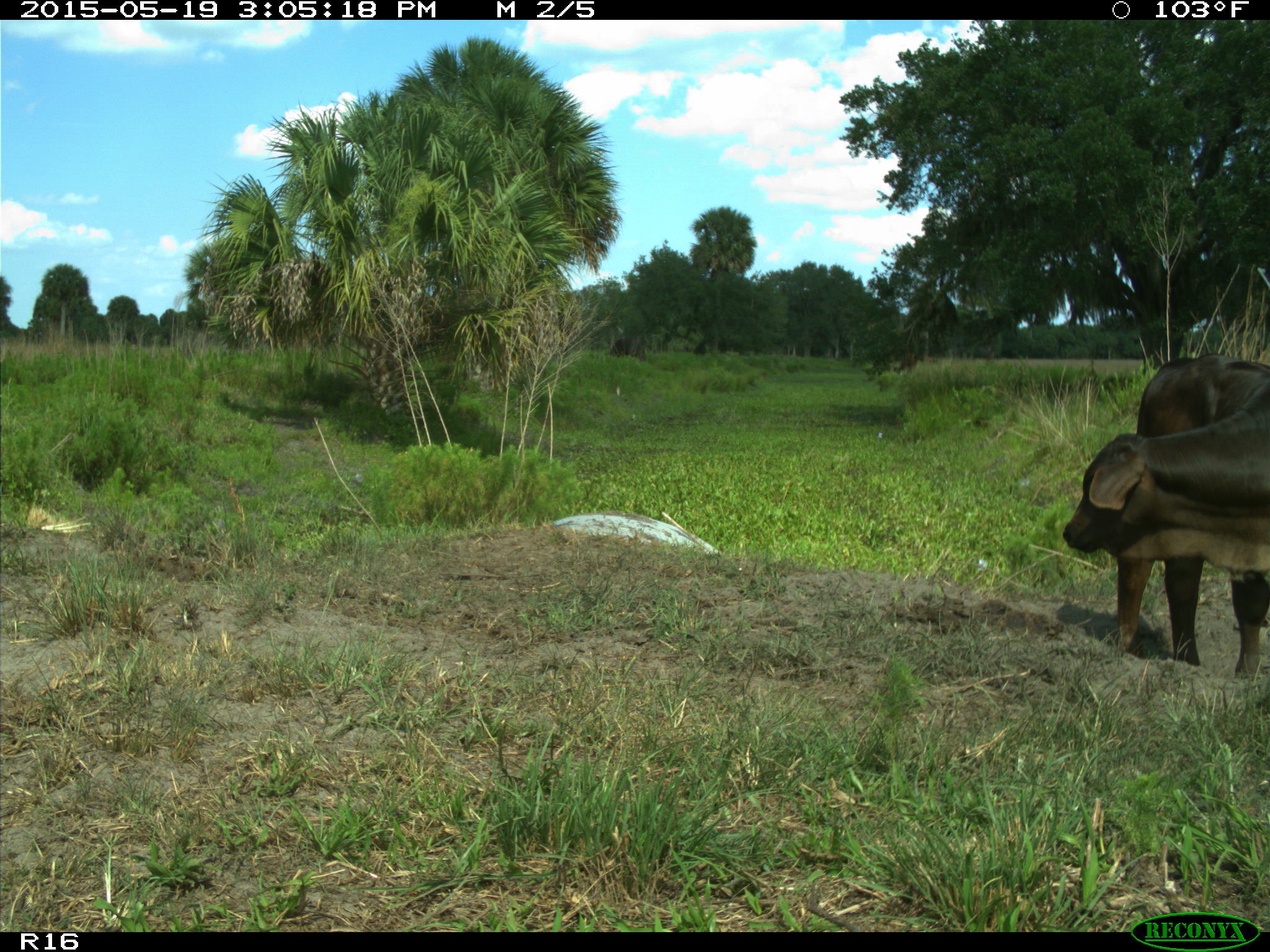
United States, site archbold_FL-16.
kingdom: Animalia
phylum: Chordata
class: Mammalia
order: Artiodactyla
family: Bovidae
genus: Bos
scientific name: Bos taurus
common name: domestic cow